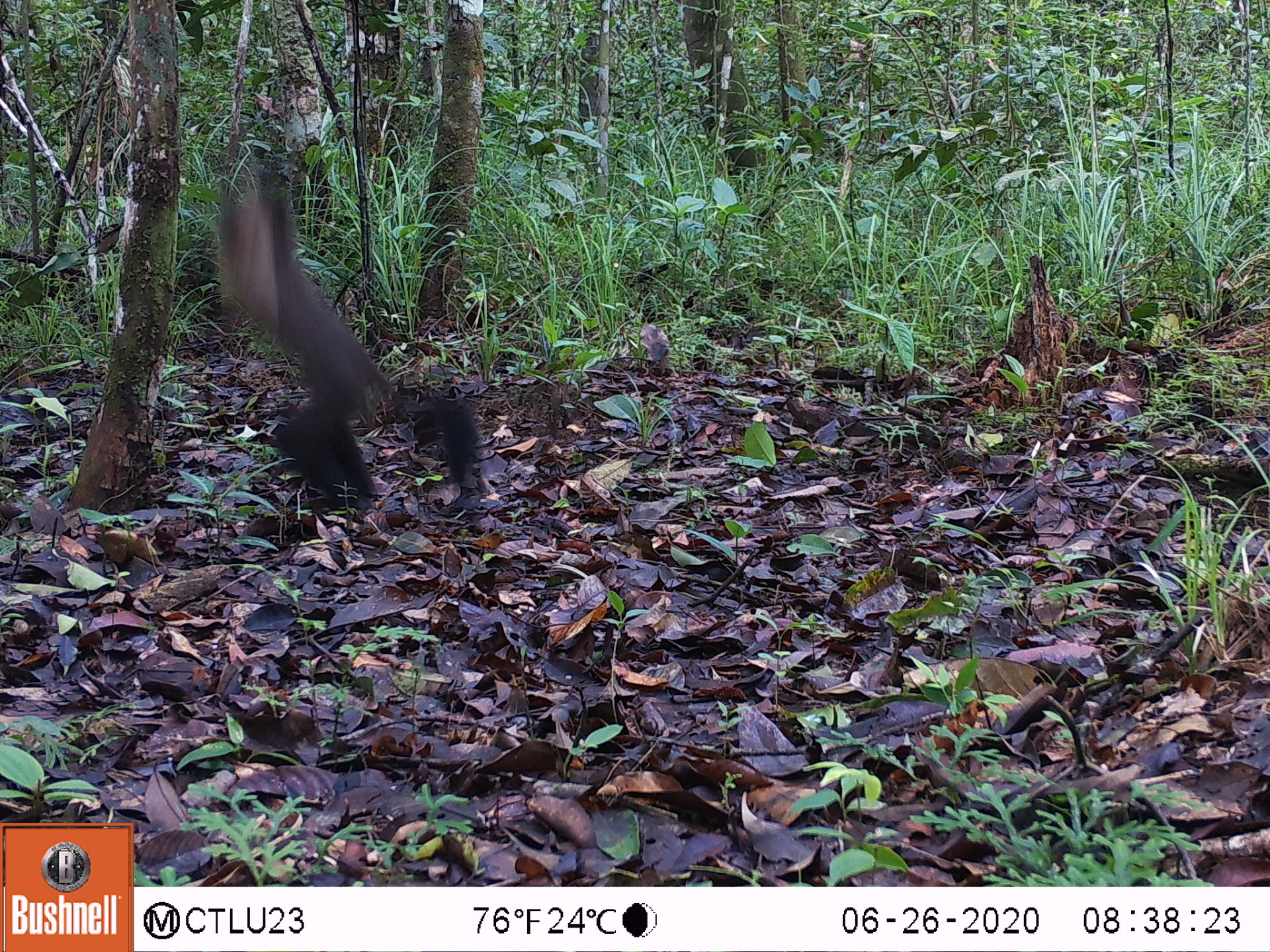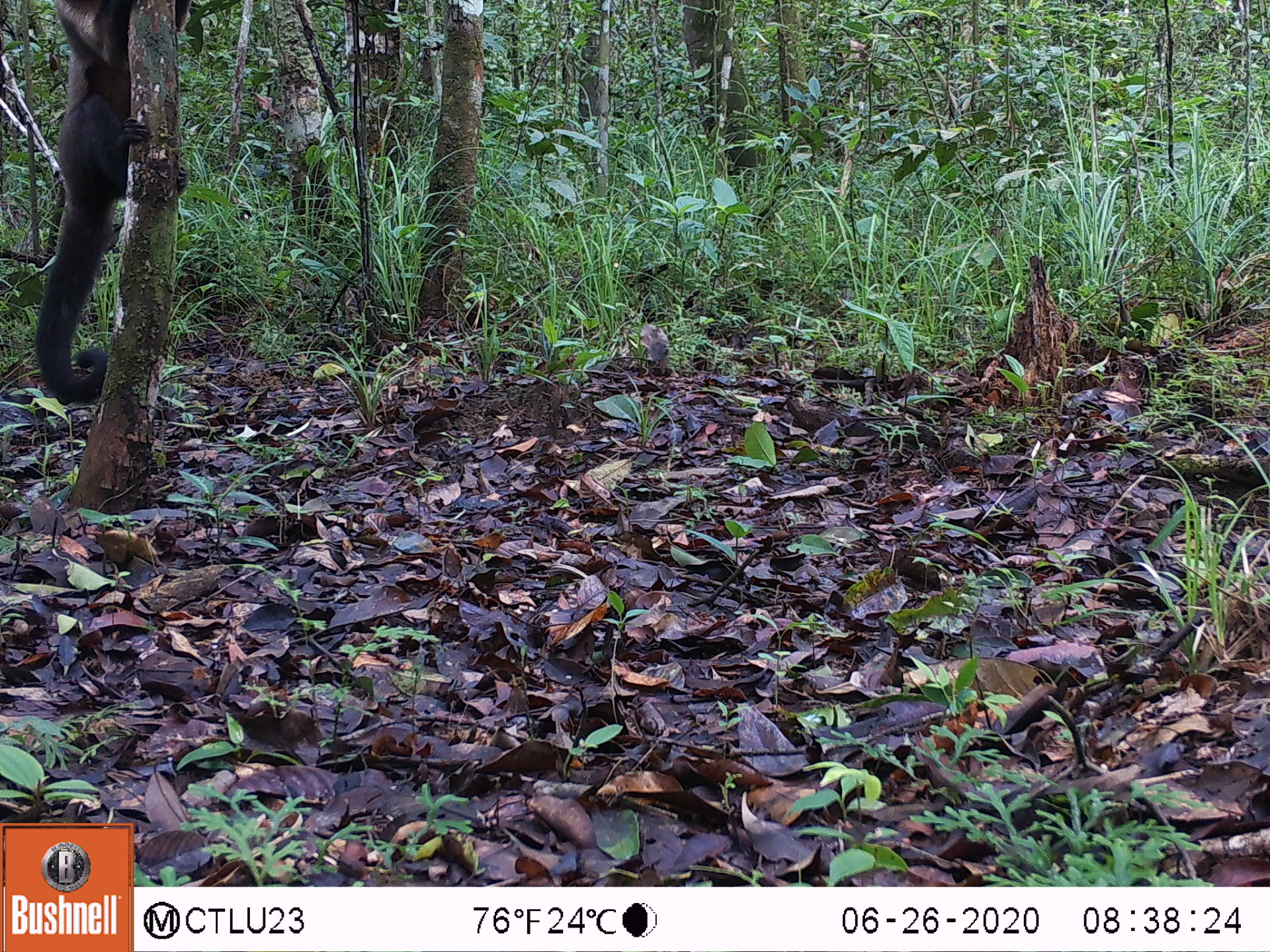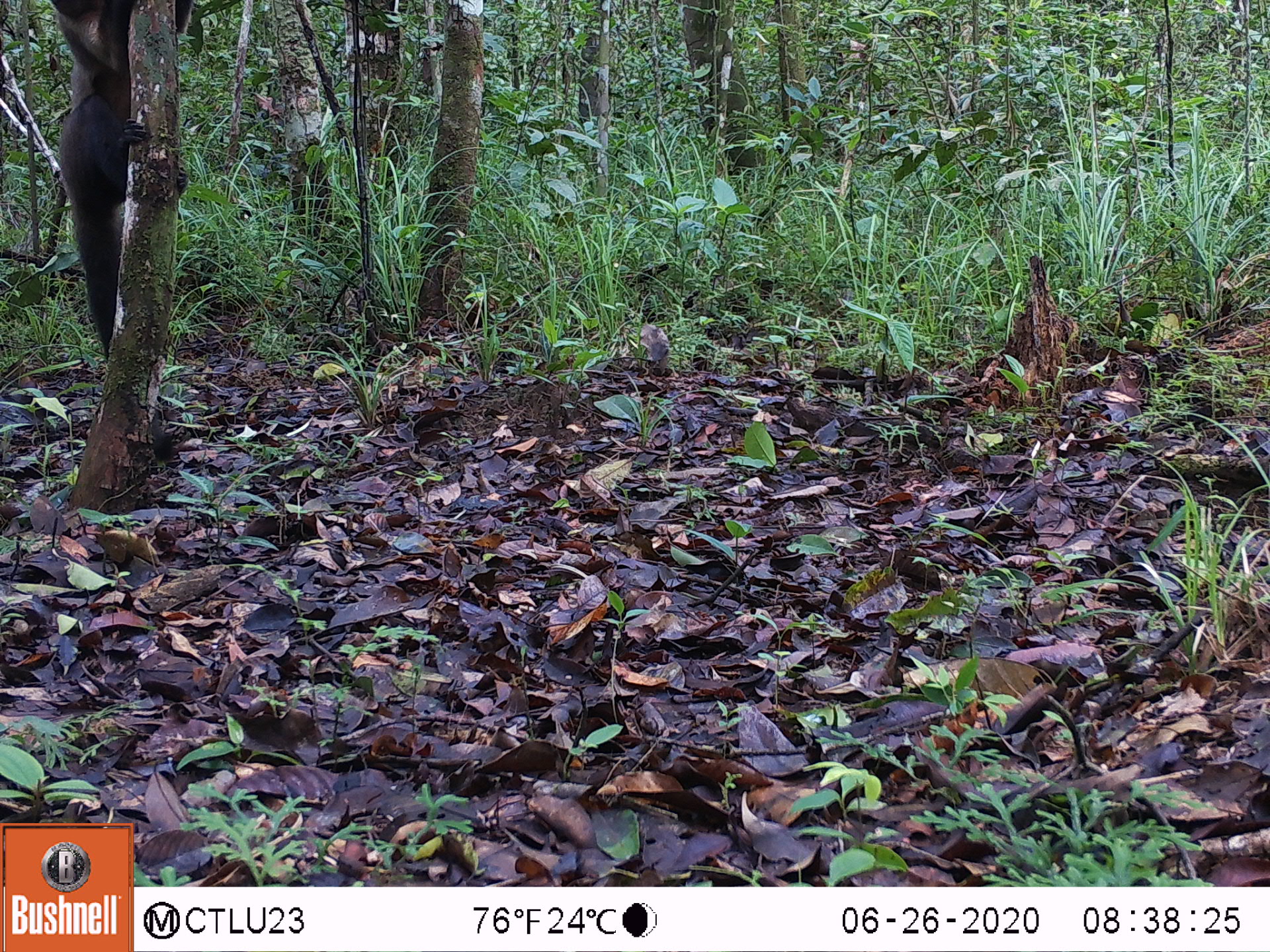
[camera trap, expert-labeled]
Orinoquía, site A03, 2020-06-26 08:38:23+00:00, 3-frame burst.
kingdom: Animalia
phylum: Chordata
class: Mammalia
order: Primates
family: Cebidae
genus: Sapajus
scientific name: Sapajus apella margaritae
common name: margarita island capuchin